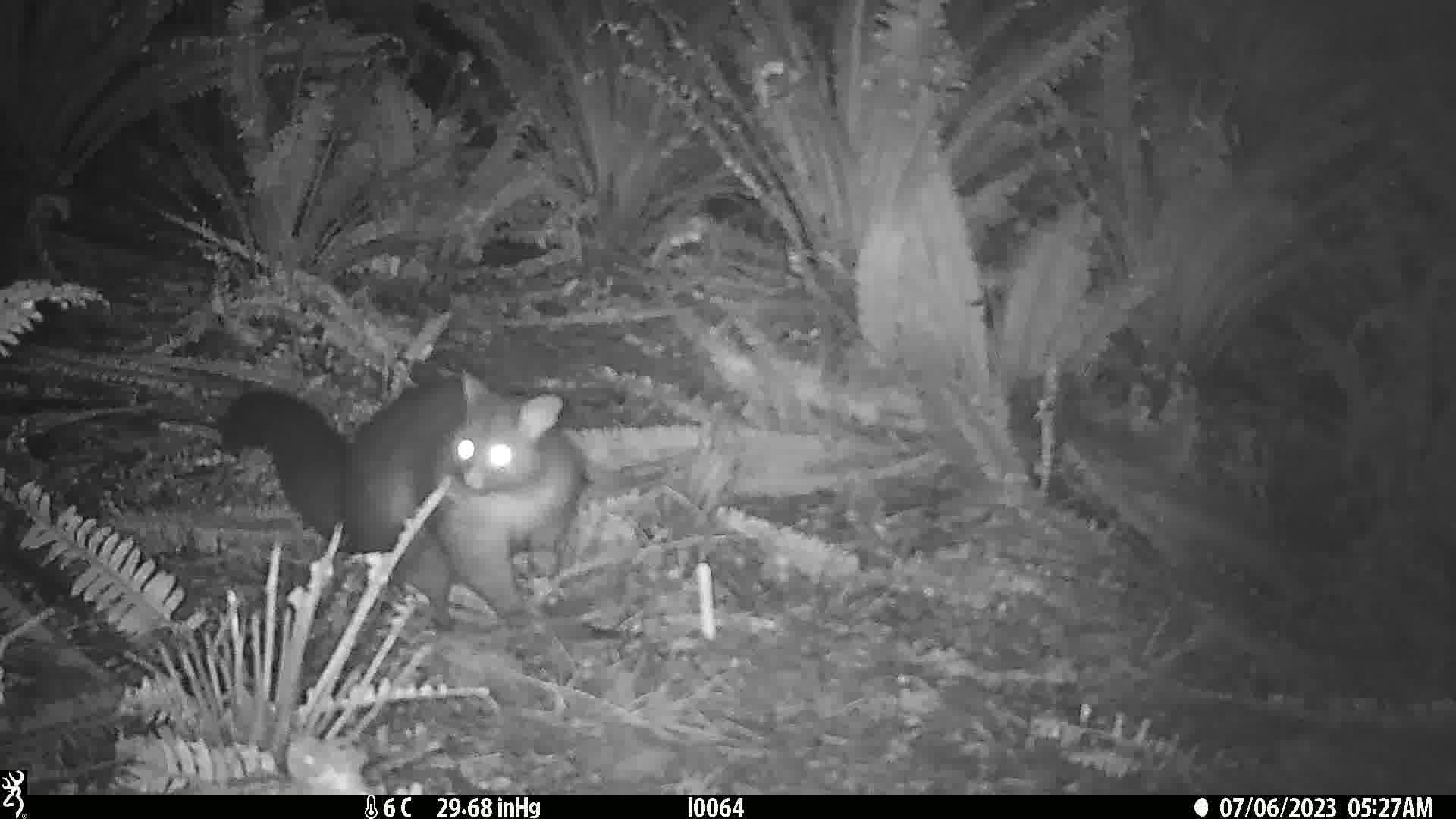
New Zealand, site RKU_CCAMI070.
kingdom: Animalia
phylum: Chordata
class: Mammalia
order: Diprotodontia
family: Phalangeridae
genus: Trichosurus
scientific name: Trichosurus vulpecula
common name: common brushtail possum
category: possum